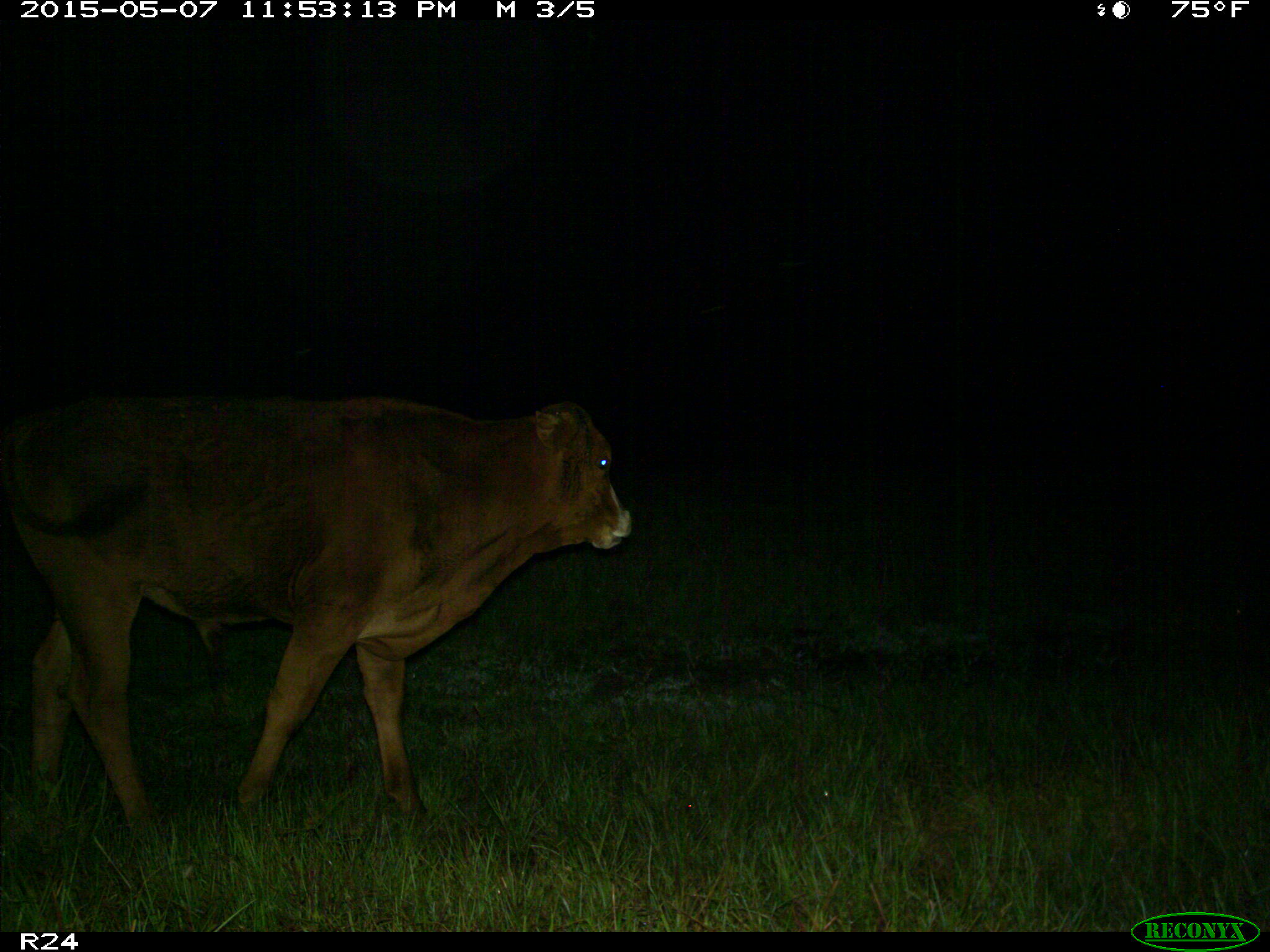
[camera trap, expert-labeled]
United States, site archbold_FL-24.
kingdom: Animalia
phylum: Chordata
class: Mammalia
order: Artiodactyla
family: Bovidae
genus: Bos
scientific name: Bos taurus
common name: domestic cow